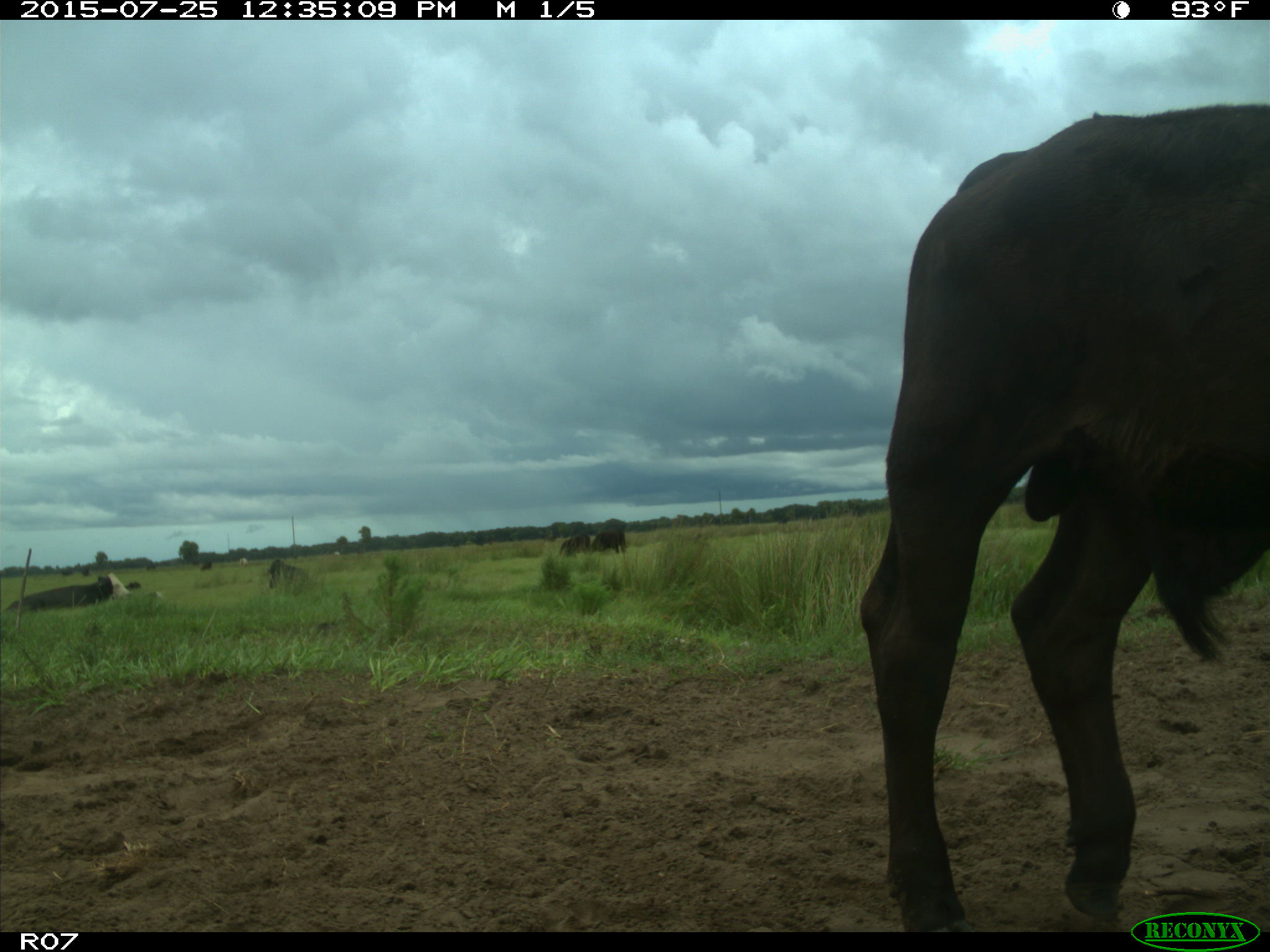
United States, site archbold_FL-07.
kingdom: Animalia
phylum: Chordata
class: Mammalia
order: Artiodactyla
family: Bovidae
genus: Bos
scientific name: Bos taurus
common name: domestic cow